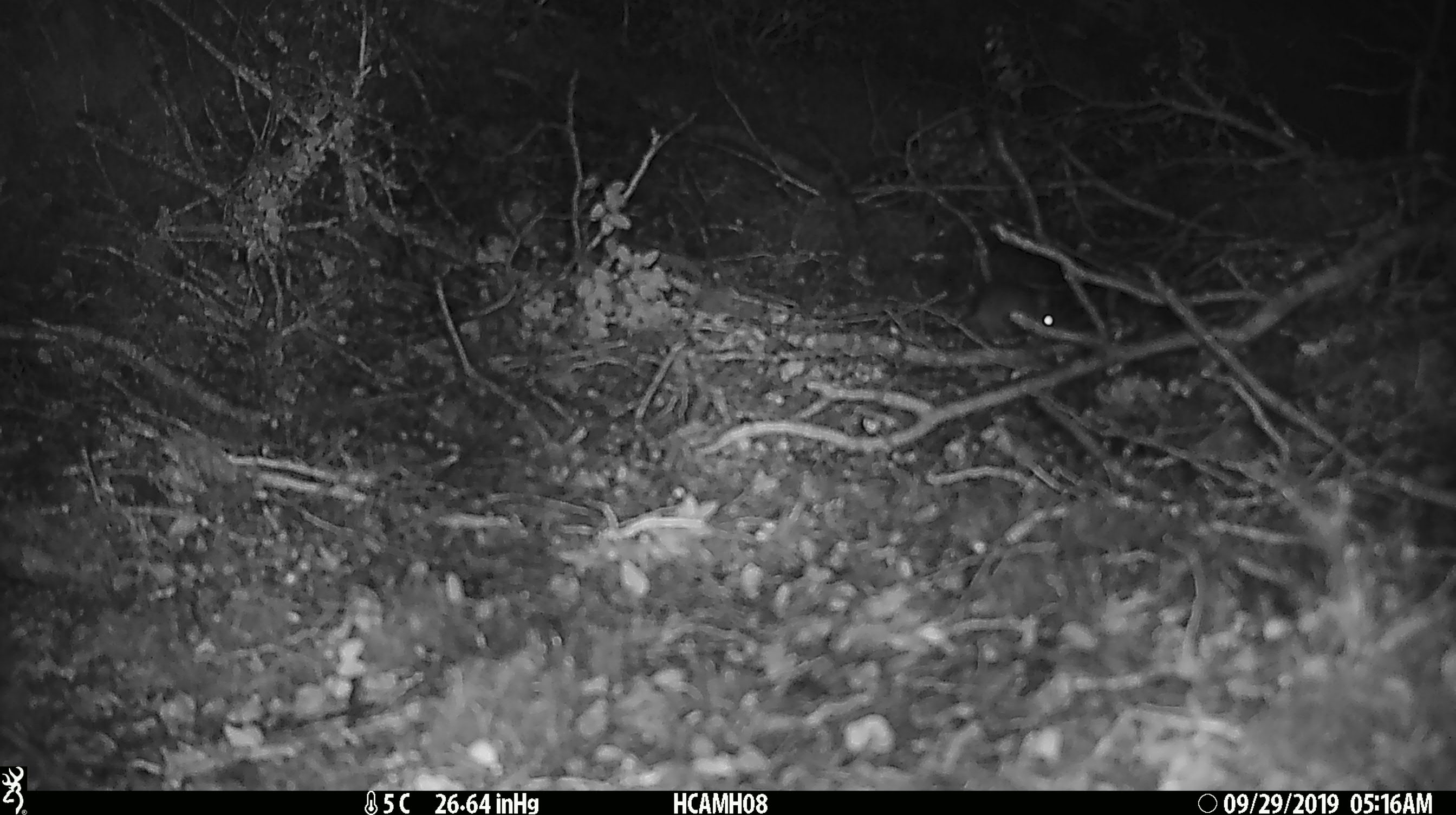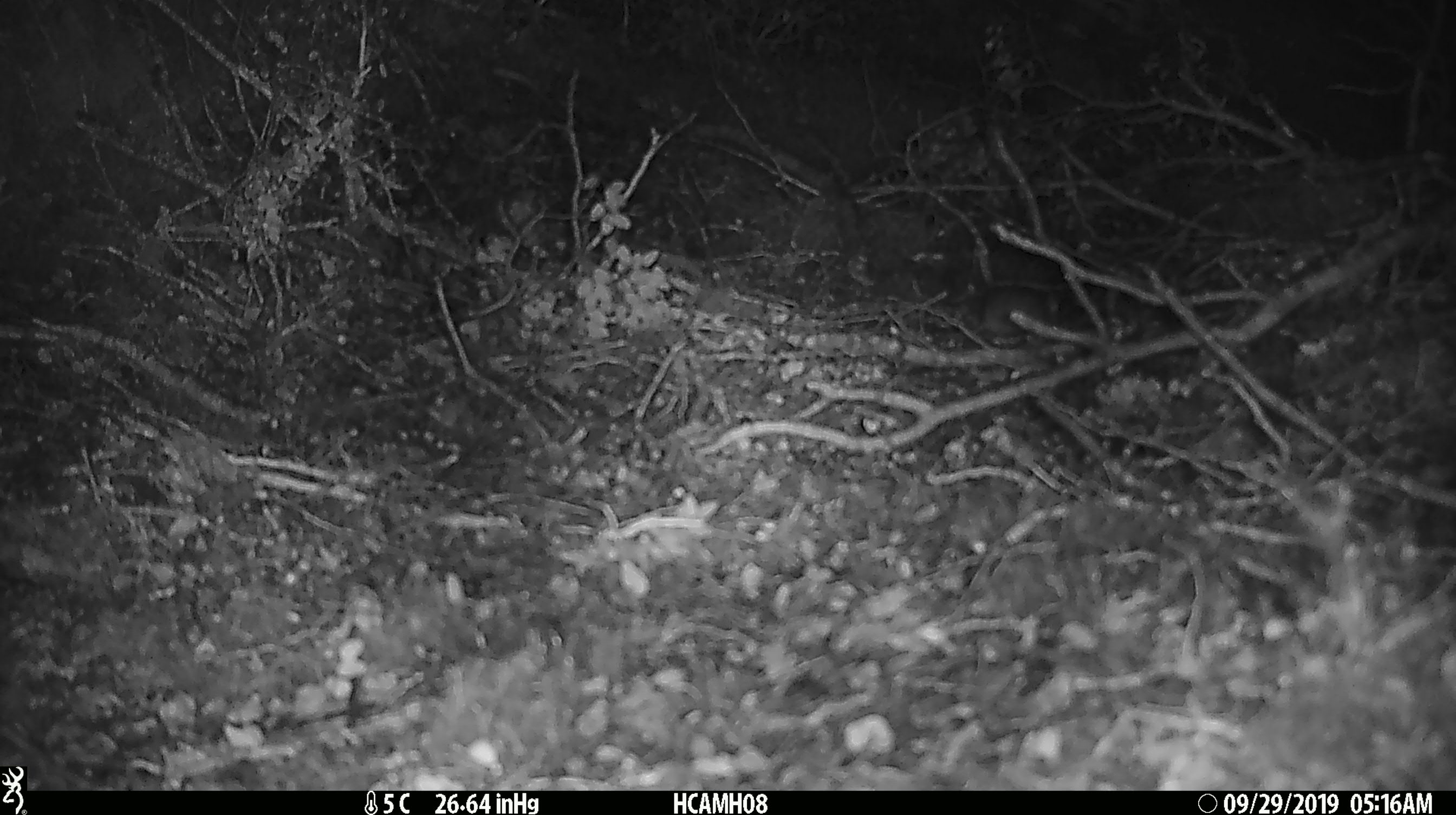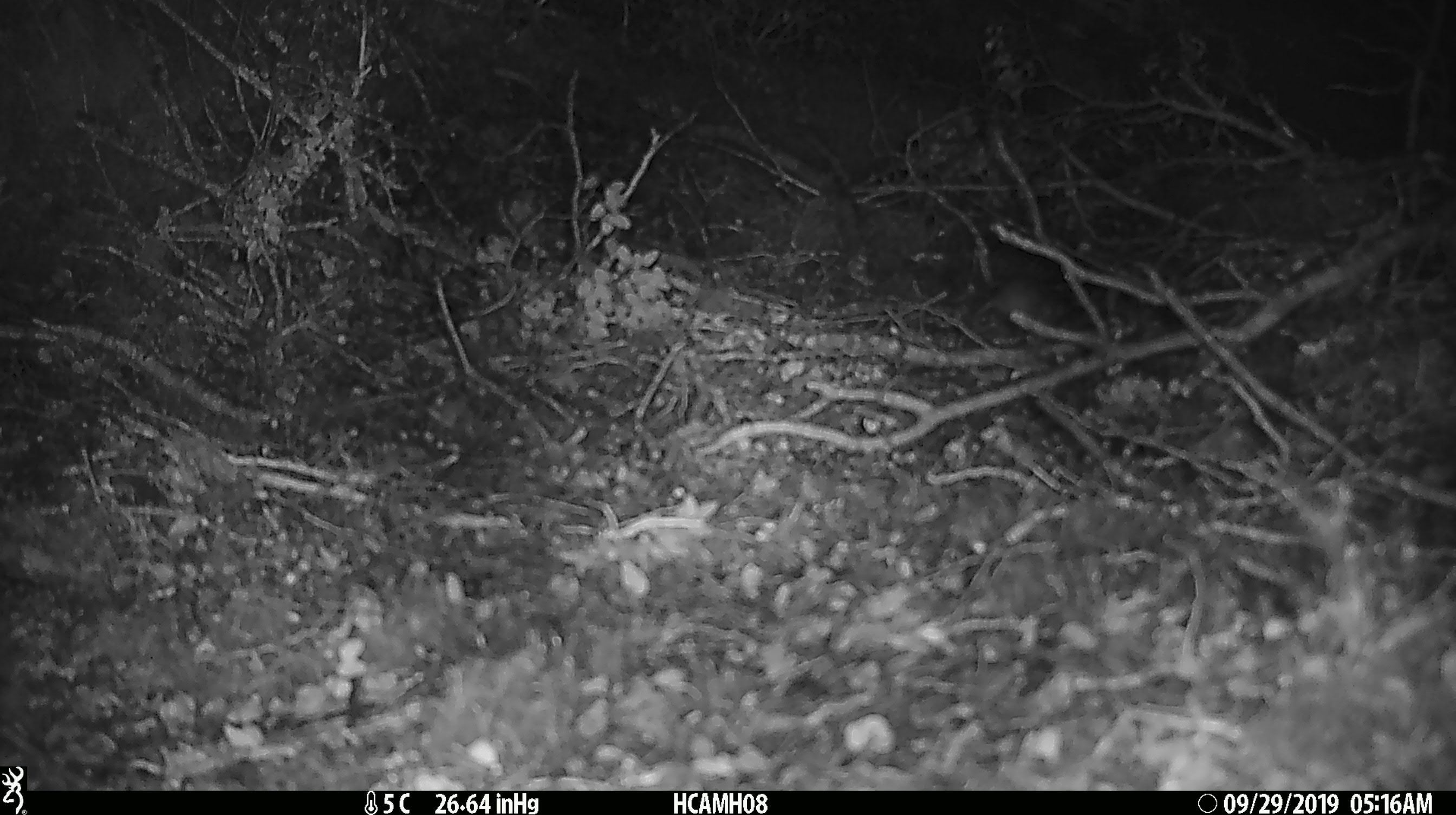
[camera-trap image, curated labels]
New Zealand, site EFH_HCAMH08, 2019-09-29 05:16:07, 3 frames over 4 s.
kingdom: Animalia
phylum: Chordata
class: Mammalia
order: Rodentia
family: Muridae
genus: Mus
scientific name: Mus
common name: mouse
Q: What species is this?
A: Mouse (Mus).